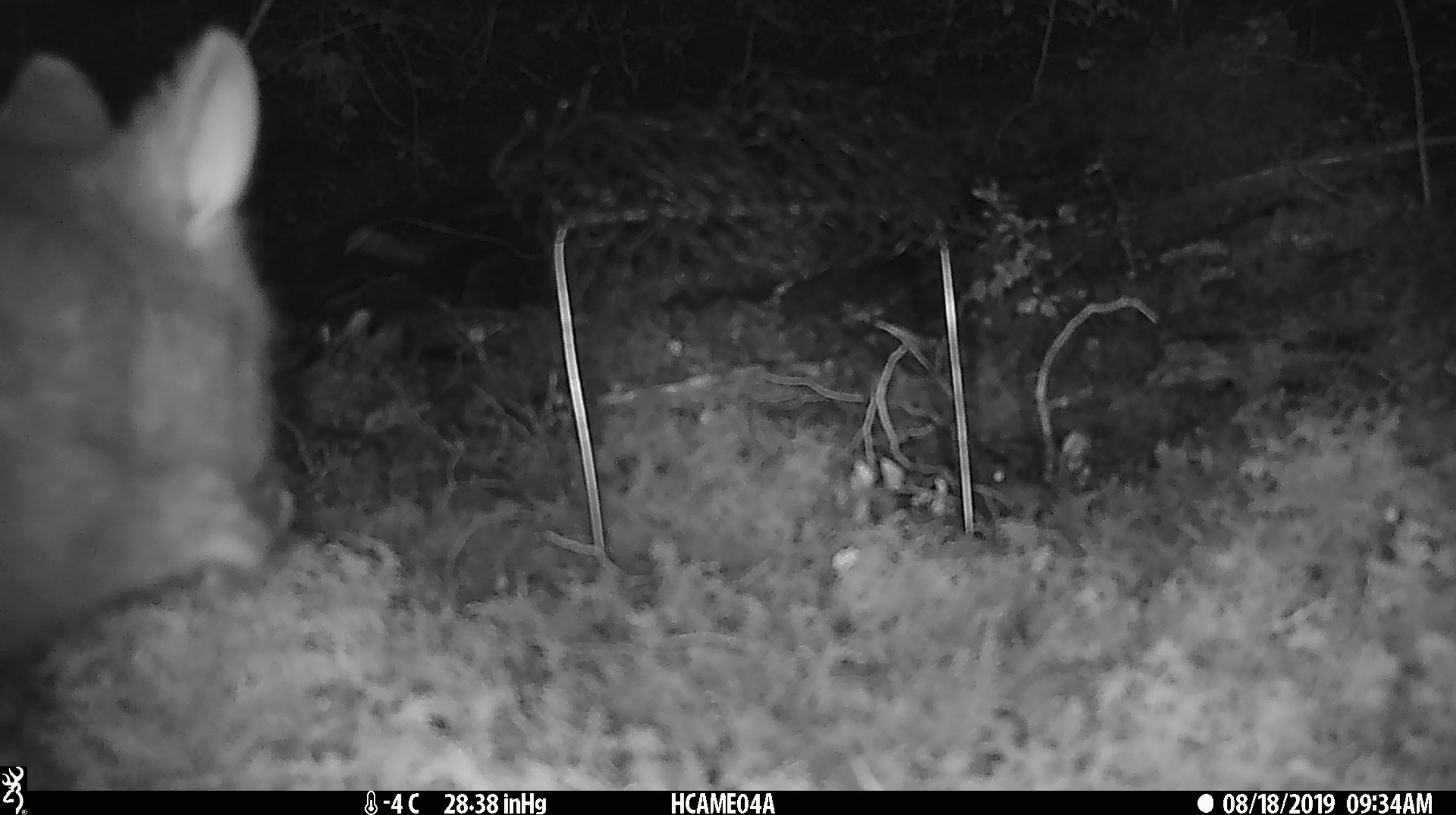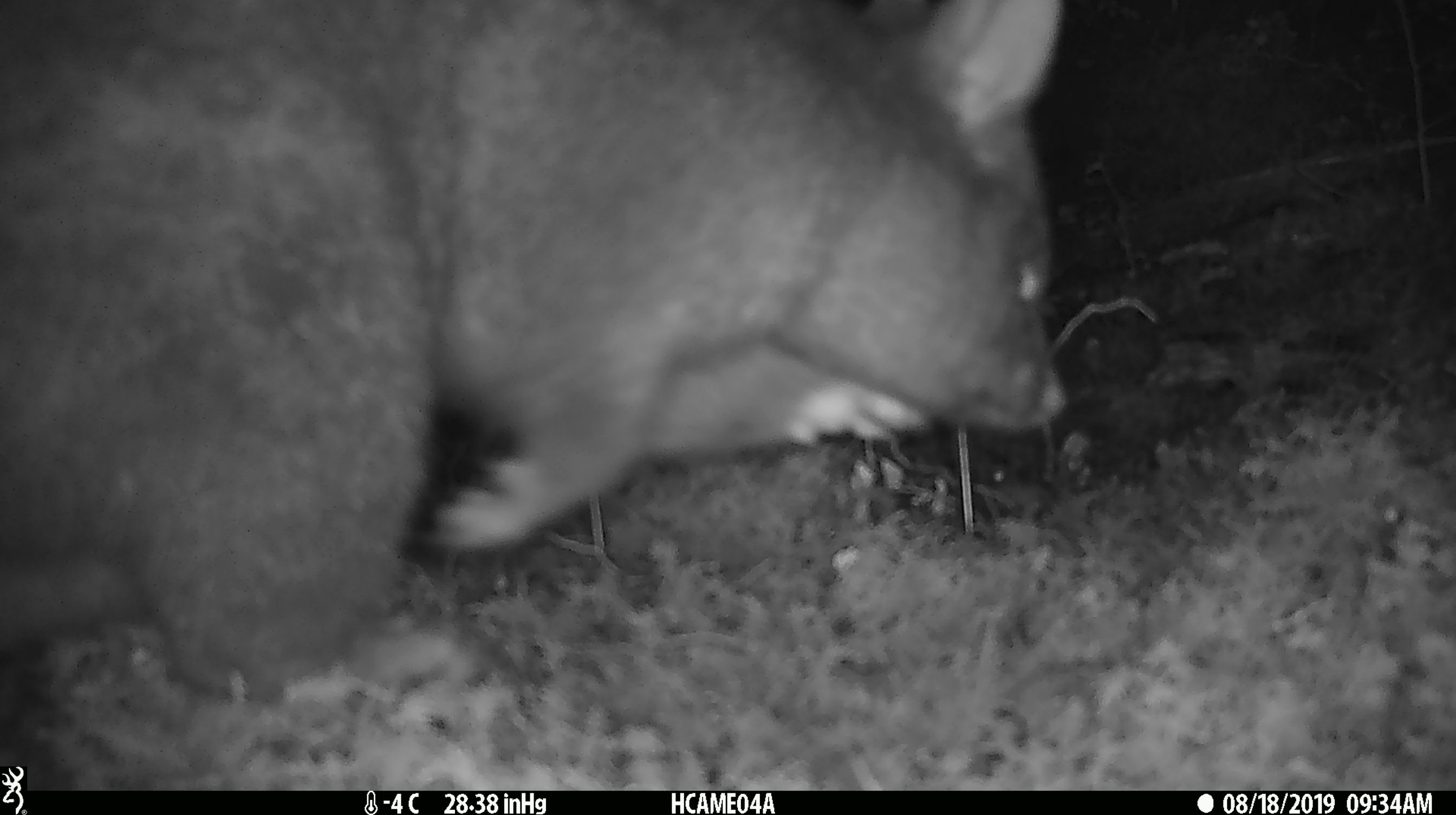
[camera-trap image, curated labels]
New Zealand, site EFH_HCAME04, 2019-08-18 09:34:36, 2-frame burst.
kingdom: Animalia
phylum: Chordata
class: Mammalia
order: Diprotodontia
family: Phalangeridae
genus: Trichosurus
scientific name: Trichosurus vulpecula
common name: common brushtail possum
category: possum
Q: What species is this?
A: Possum (common brushtail possum) (Trichosurus vulpecula).